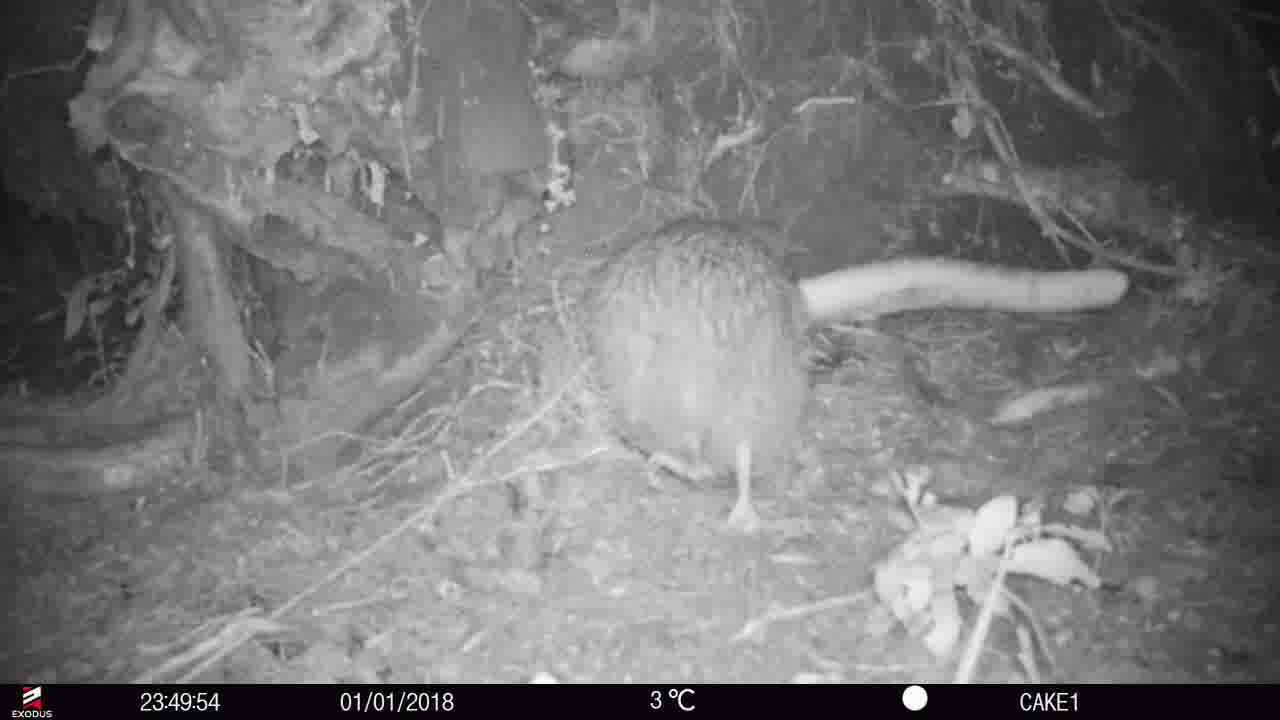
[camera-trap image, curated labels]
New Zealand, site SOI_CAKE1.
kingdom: Animalia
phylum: Chordata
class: Aves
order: Apterygiformes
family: Apterygidae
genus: Apteryx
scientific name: Apteryx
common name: kiwi